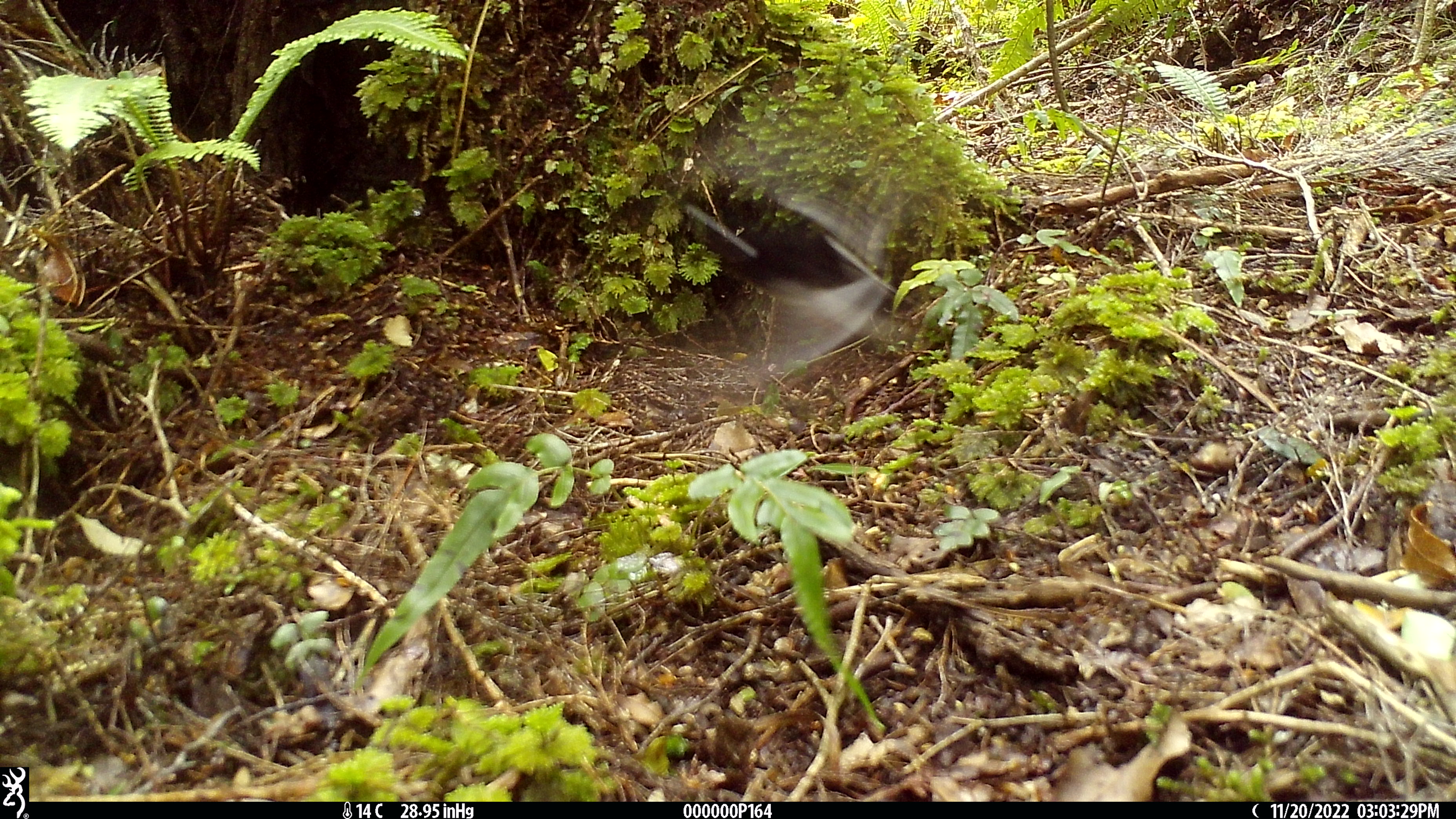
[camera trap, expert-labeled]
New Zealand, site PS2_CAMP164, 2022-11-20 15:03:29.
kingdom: Animalia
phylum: Chordata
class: Aves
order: Passeriformes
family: Petroicidae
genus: Petroica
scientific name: Petroica macrocephala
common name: tomtit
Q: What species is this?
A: Tomtit (Petroica macrocephala).